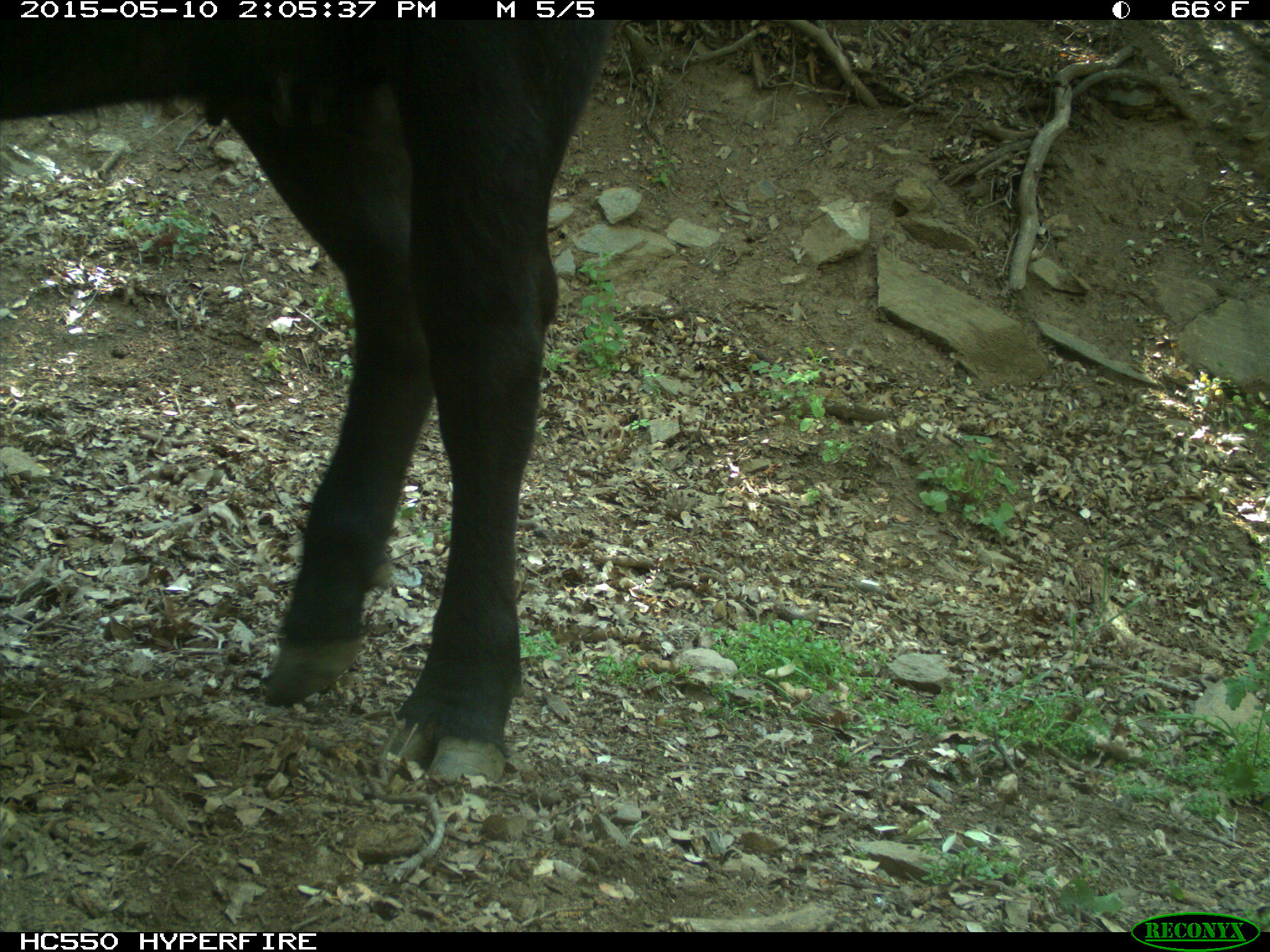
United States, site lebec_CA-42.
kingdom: Animalia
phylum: Chordata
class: Mammalia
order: Artiodactyla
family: Bovidae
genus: Bos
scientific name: Bos taurus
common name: domestic cow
Bos taurus (domestic cow).